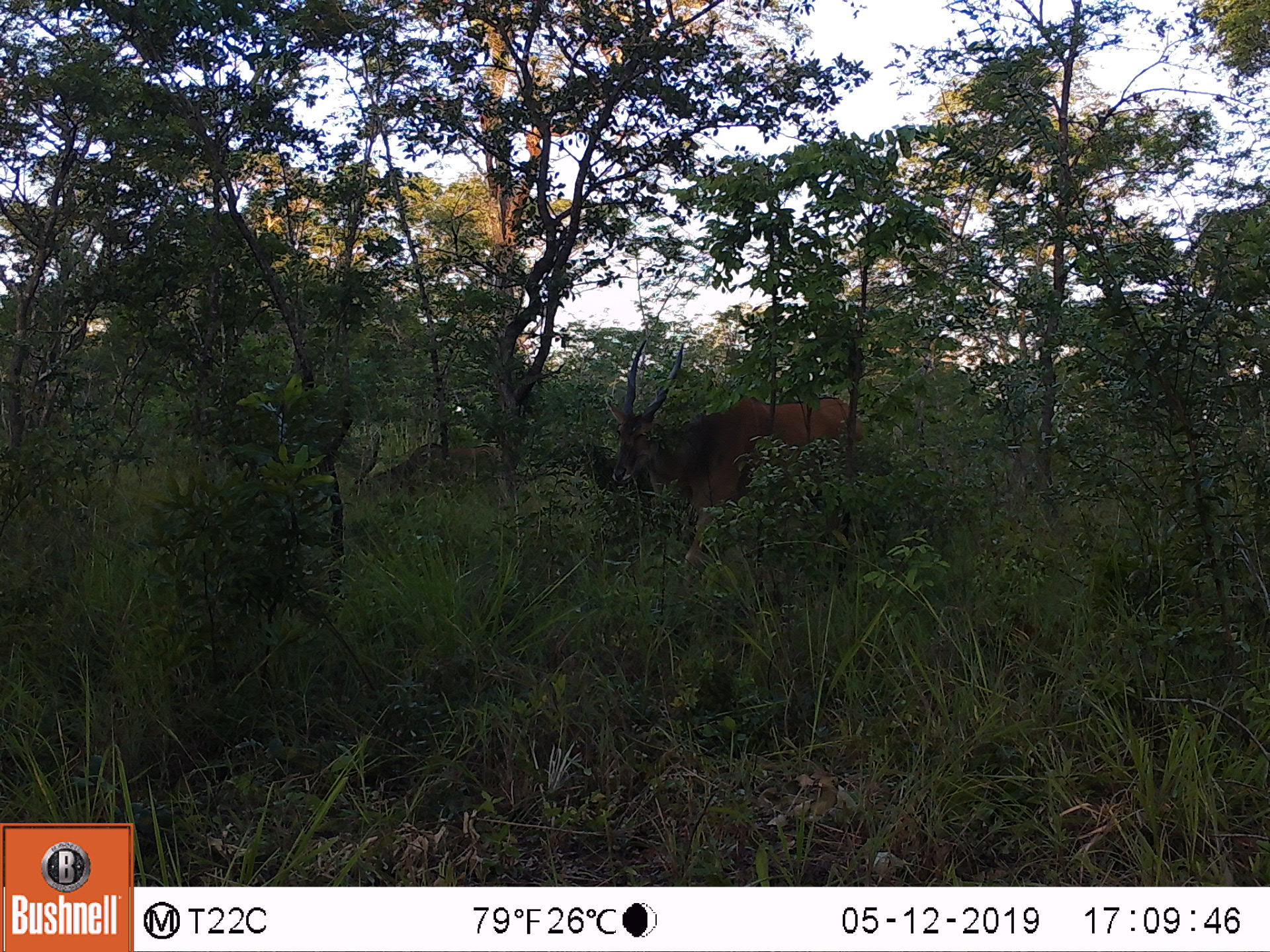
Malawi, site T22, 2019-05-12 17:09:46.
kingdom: Animalia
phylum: Chordata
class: Mammalia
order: Artiodactyla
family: Bovidae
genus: Tragelaphus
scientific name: Tragelaphus oryx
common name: common eland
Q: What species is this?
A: Common eland (Tragelaphus oryx).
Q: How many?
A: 1.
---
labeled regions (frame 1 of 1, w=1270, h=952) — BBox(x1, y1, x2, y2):
common eland: BBox(609, 330, 872, 534)